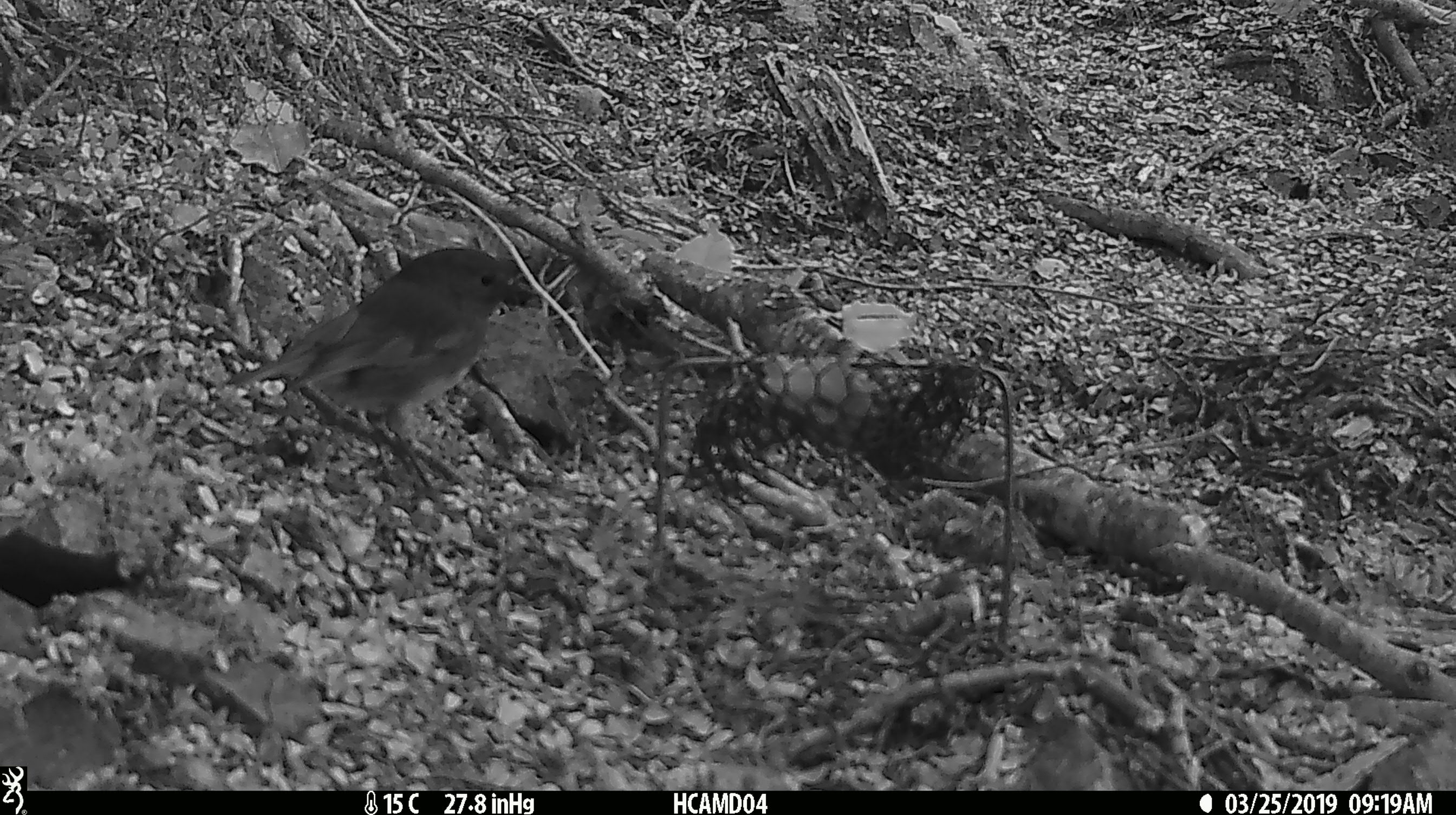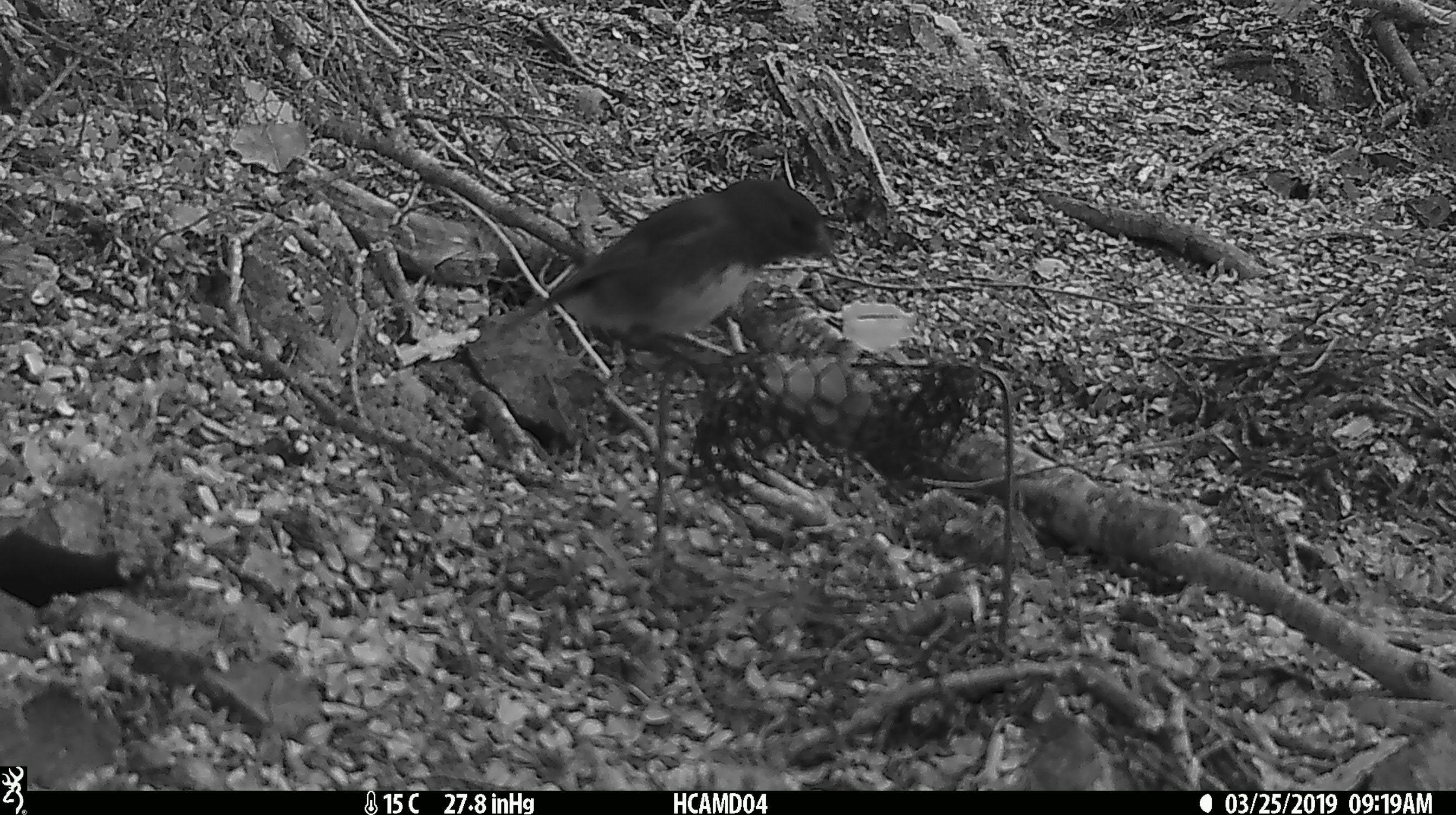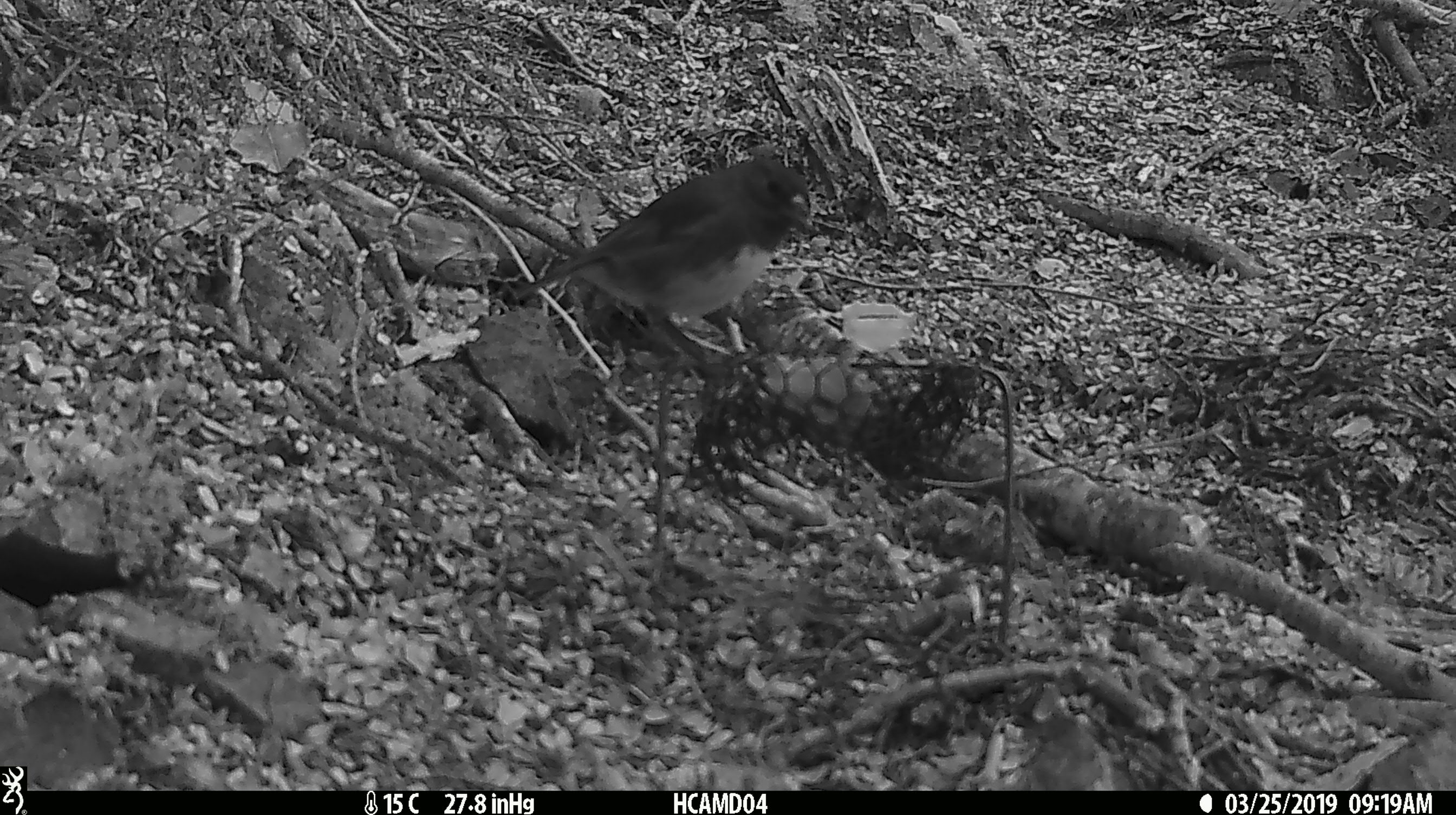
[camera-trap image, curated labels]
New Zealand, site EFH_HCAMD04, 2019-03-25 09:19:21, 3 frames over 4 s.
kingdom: Animalia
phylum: Chordata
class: Aves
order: Passeriformes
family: Petroicidae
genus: Petroica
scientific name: Petroica australis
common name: new zealand robin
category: robin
Robin (new zealand robin) (Petroica australis).